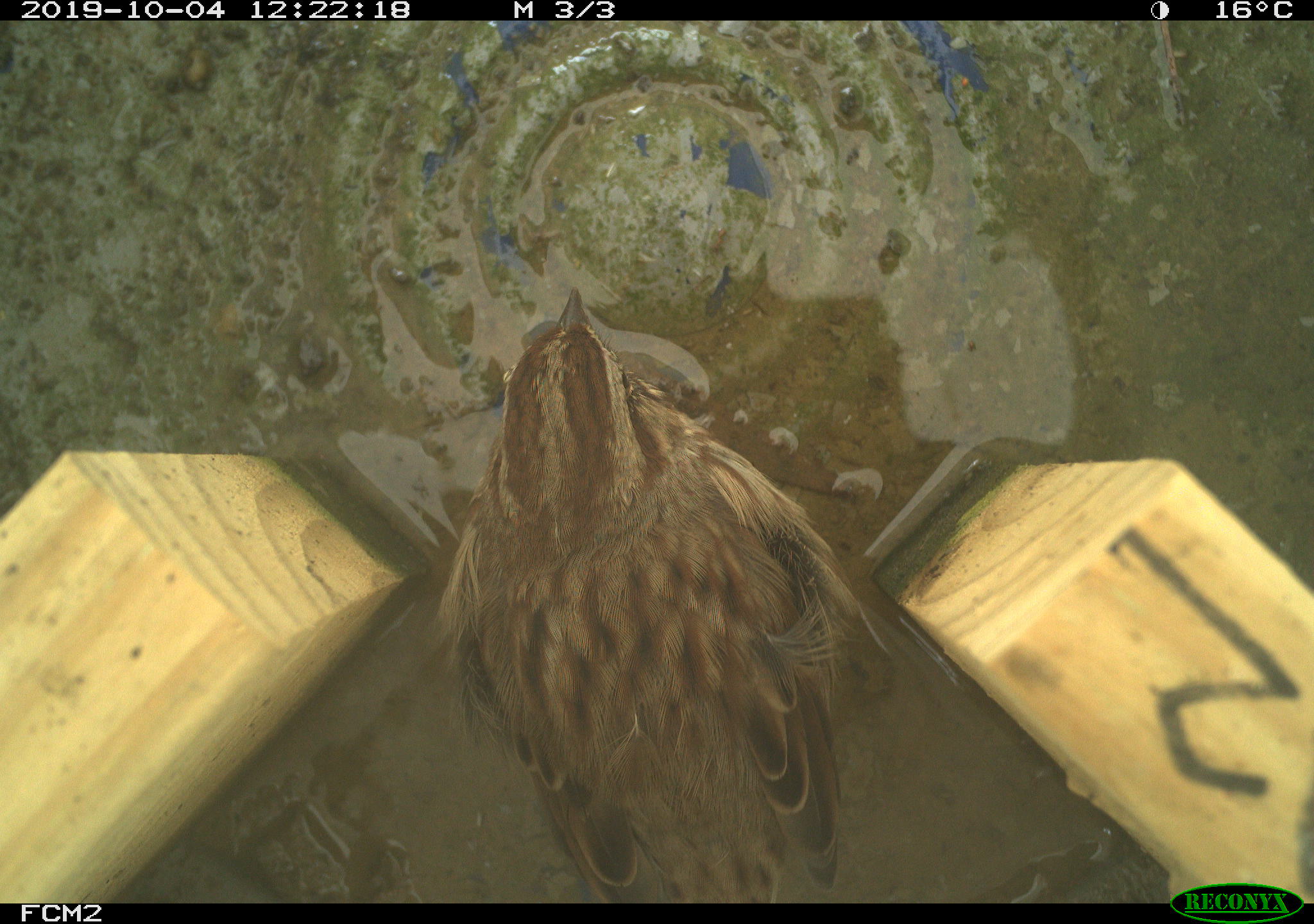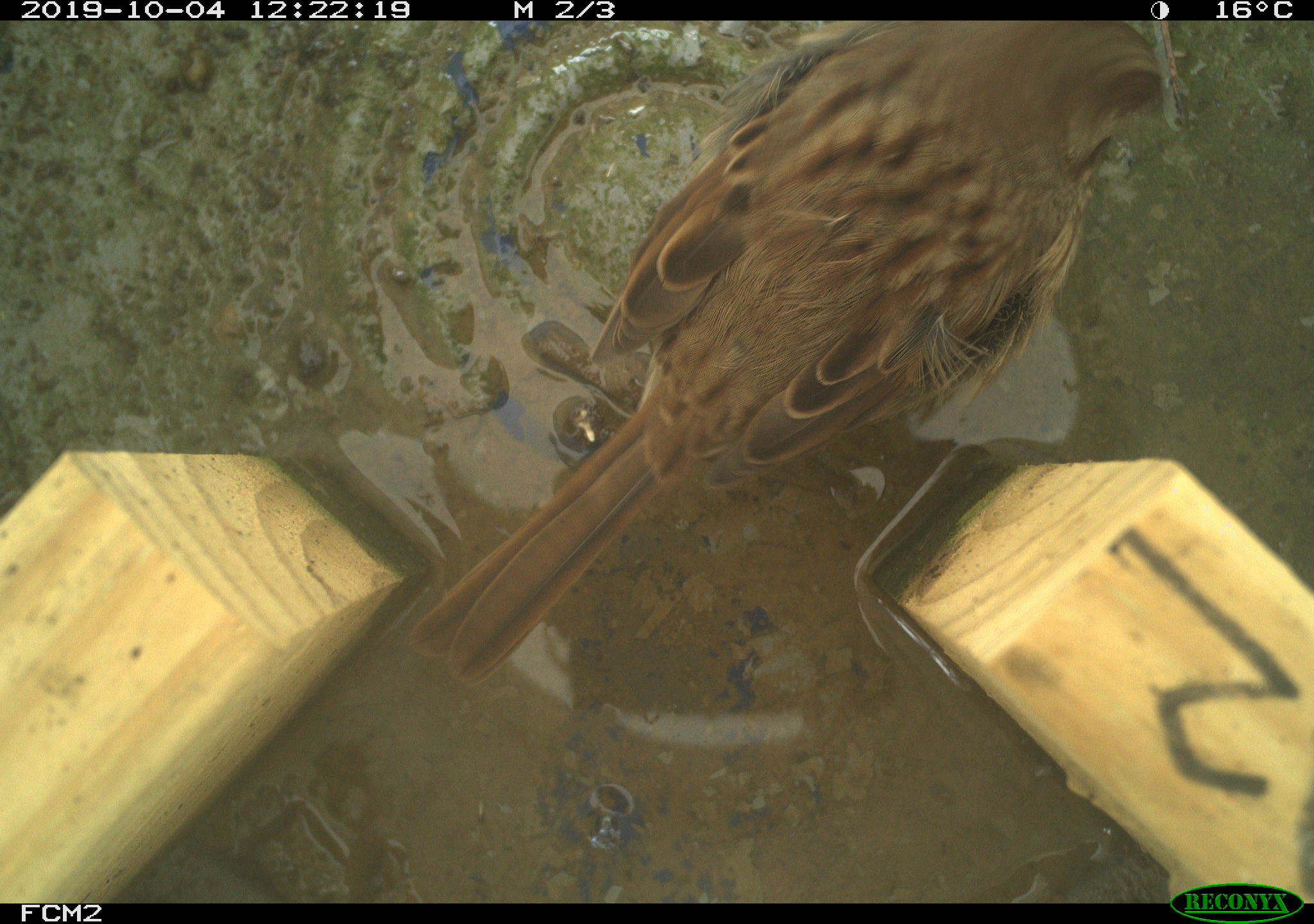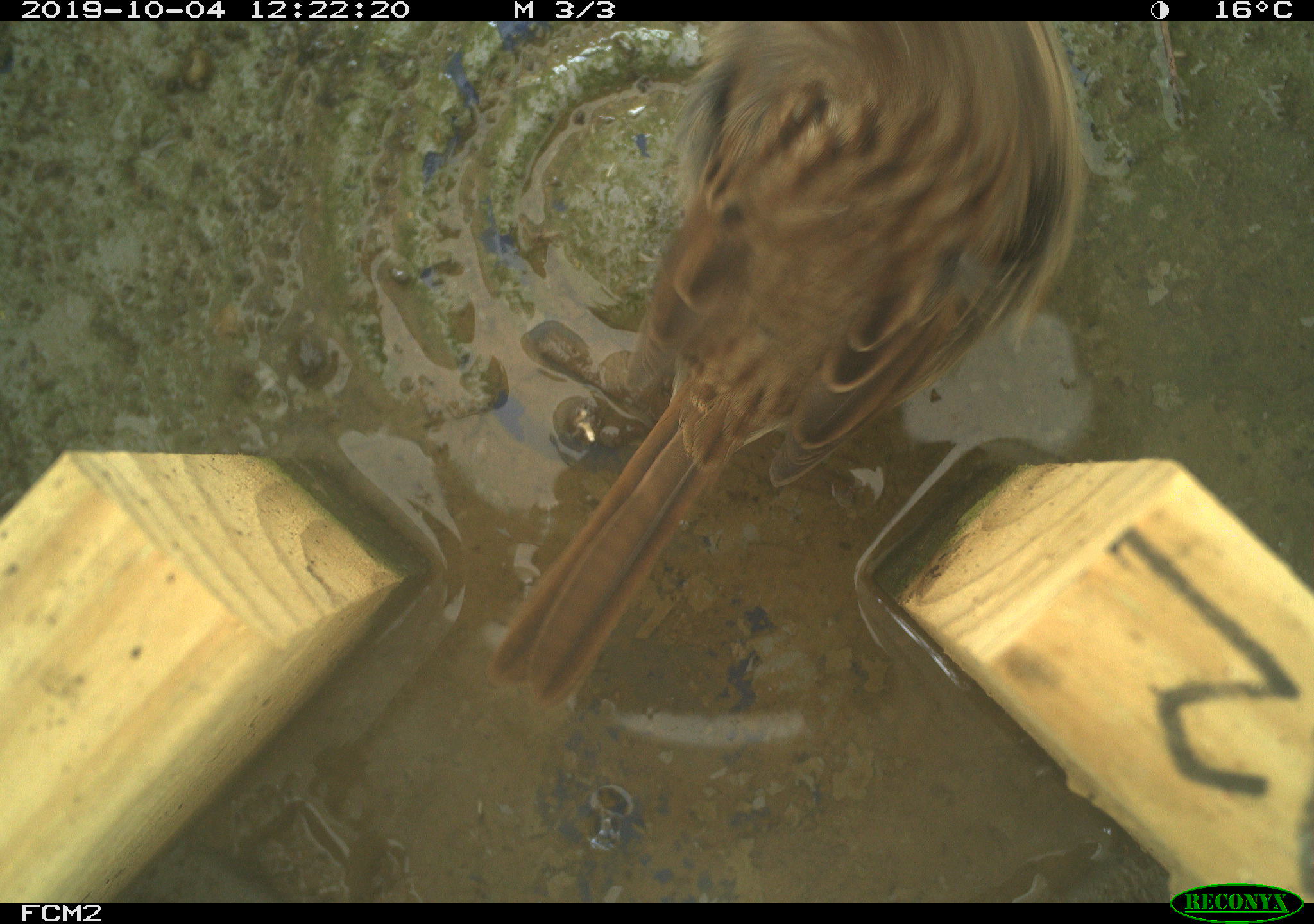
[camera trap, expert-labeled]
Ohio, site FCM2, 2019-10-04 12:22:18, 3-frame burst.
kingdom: Animalia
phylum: Chordata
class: Aves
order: Passeriformes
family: Passerellidae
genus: Melospiza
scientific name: Melospiza melodia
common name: song sparrow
Song sparrow (Melospiza melodia).